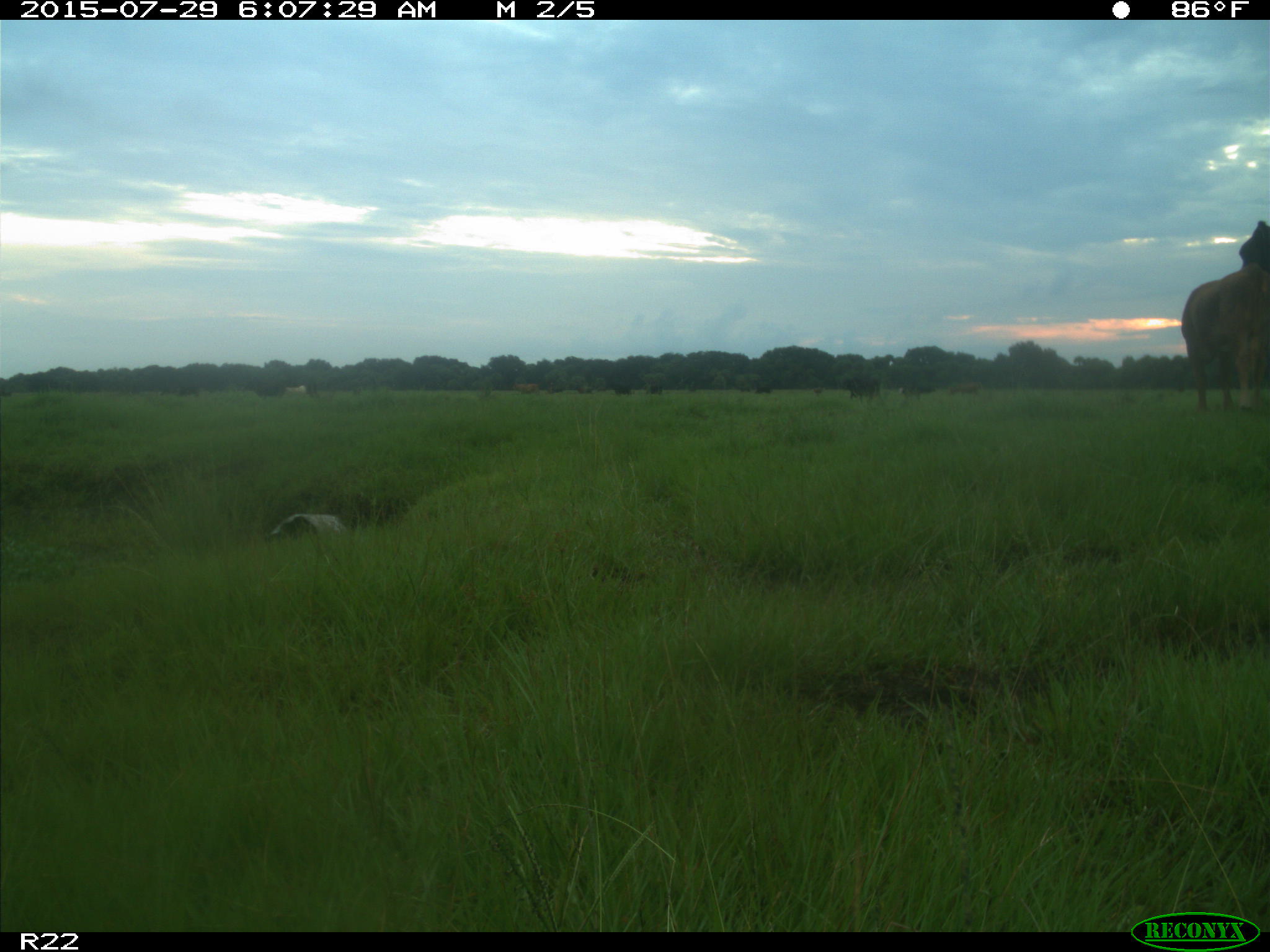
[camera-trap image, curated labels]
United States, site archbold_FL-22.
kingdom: Animalia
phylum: Chordata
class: Mammalia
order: Artiodactyla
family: Bovidae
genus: Bos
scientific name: Bos taurus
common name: domestic cow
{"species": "Bos taurus (domestic cow)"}